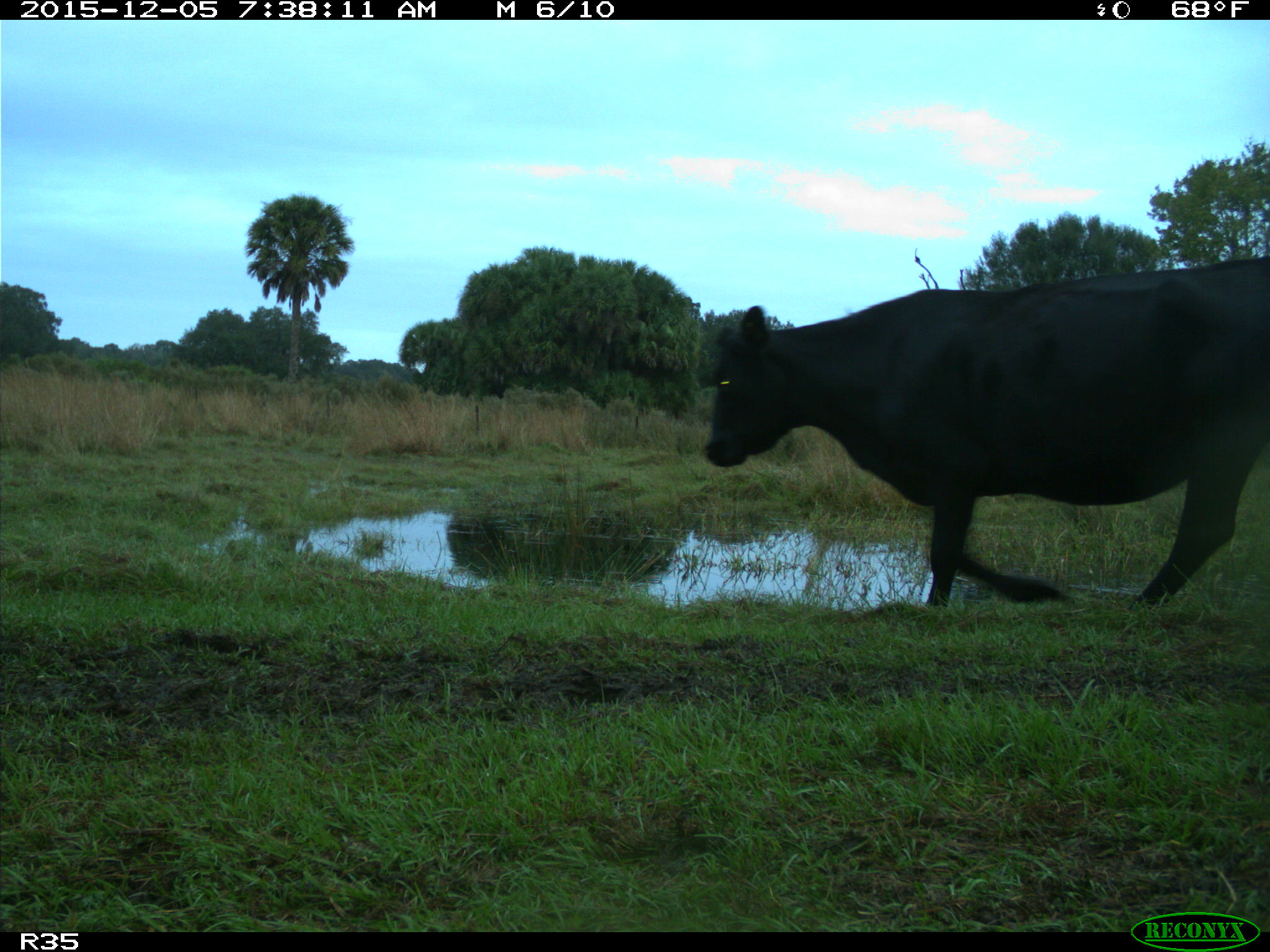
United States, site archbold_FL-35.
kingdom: Animalia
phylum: Chordata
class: Mammalia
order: Artiodactyla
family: Bovidae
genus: Bos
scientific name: Bos taurus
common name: domestic cow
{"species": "Bos taurus (domestic cow)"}